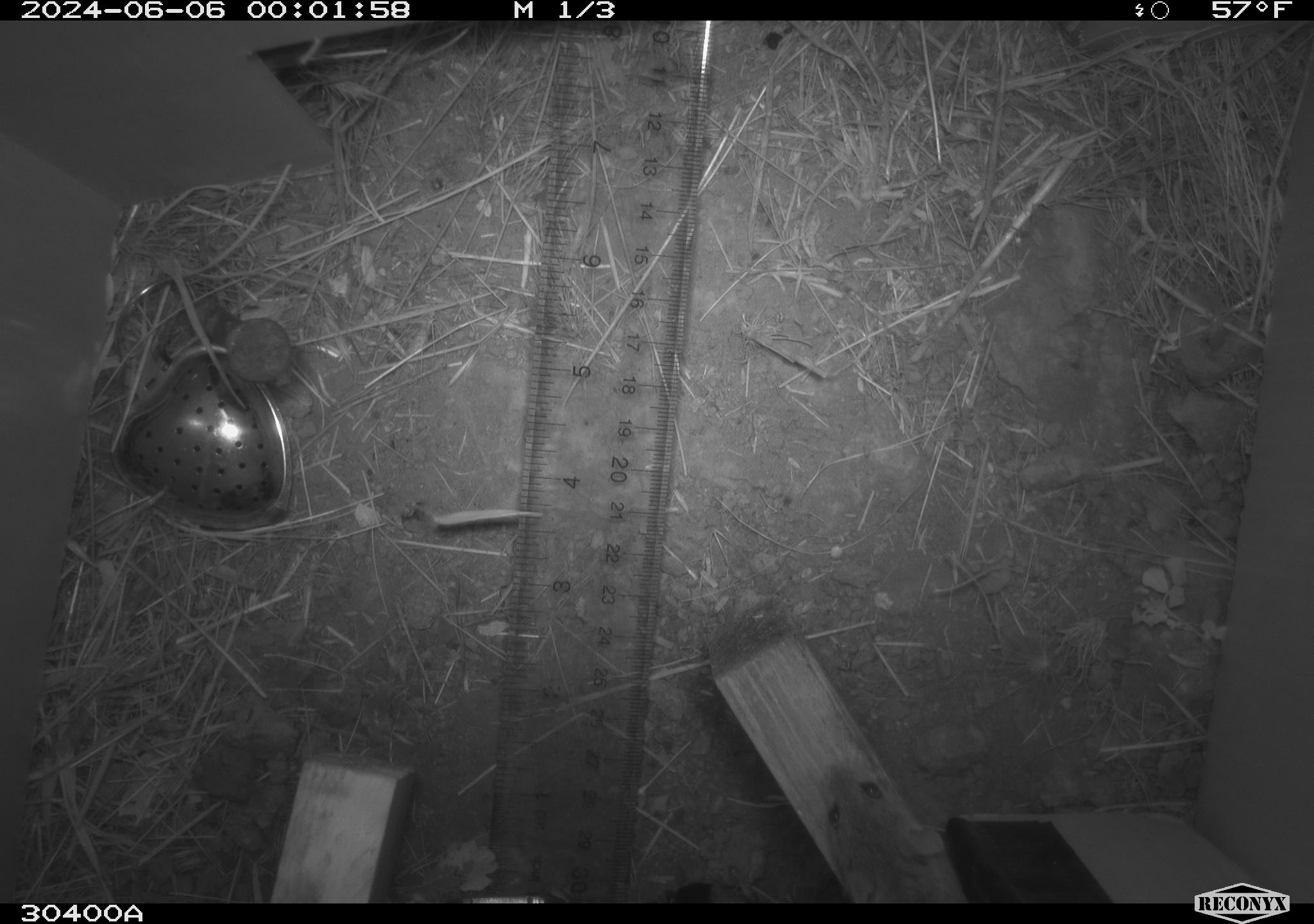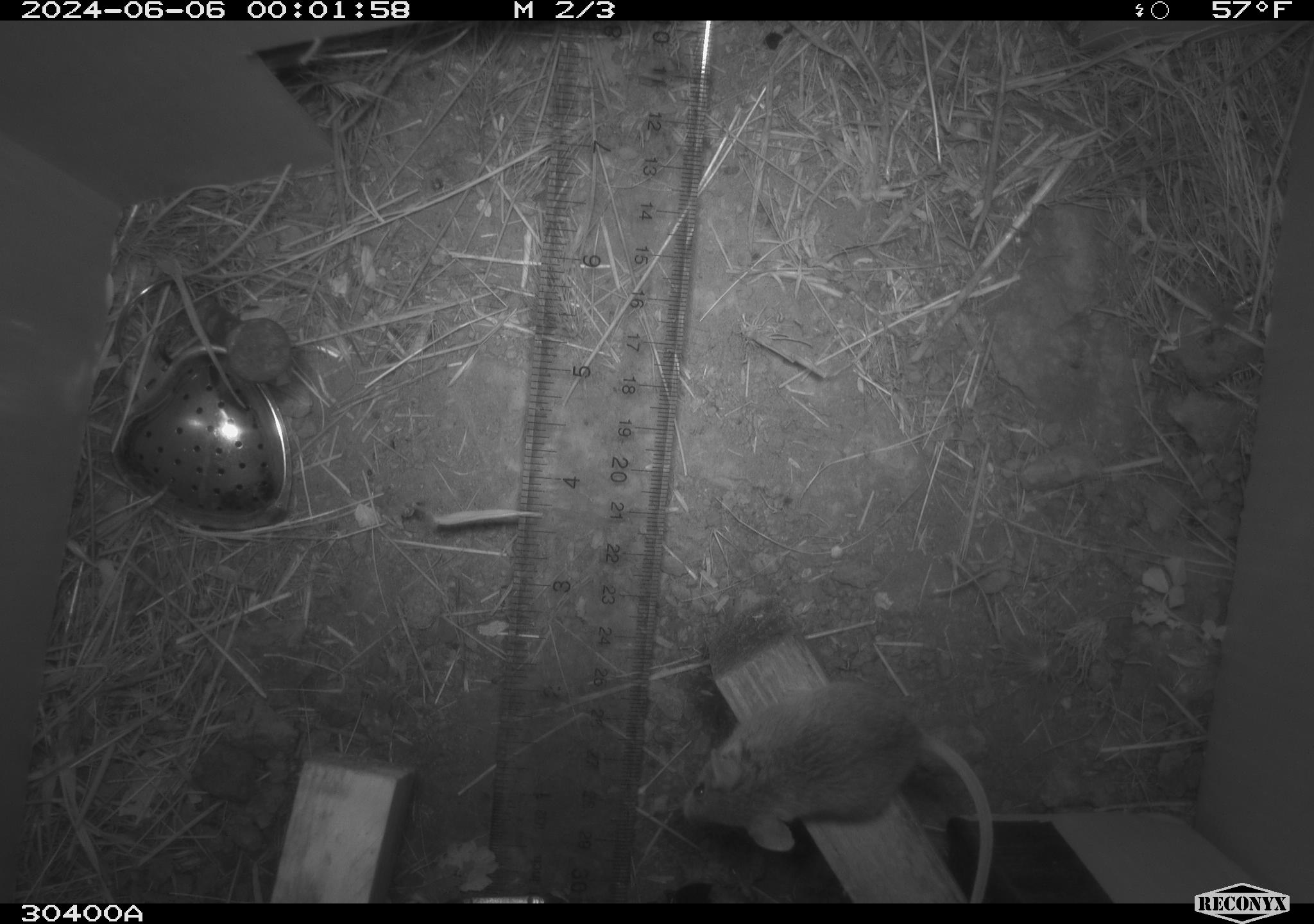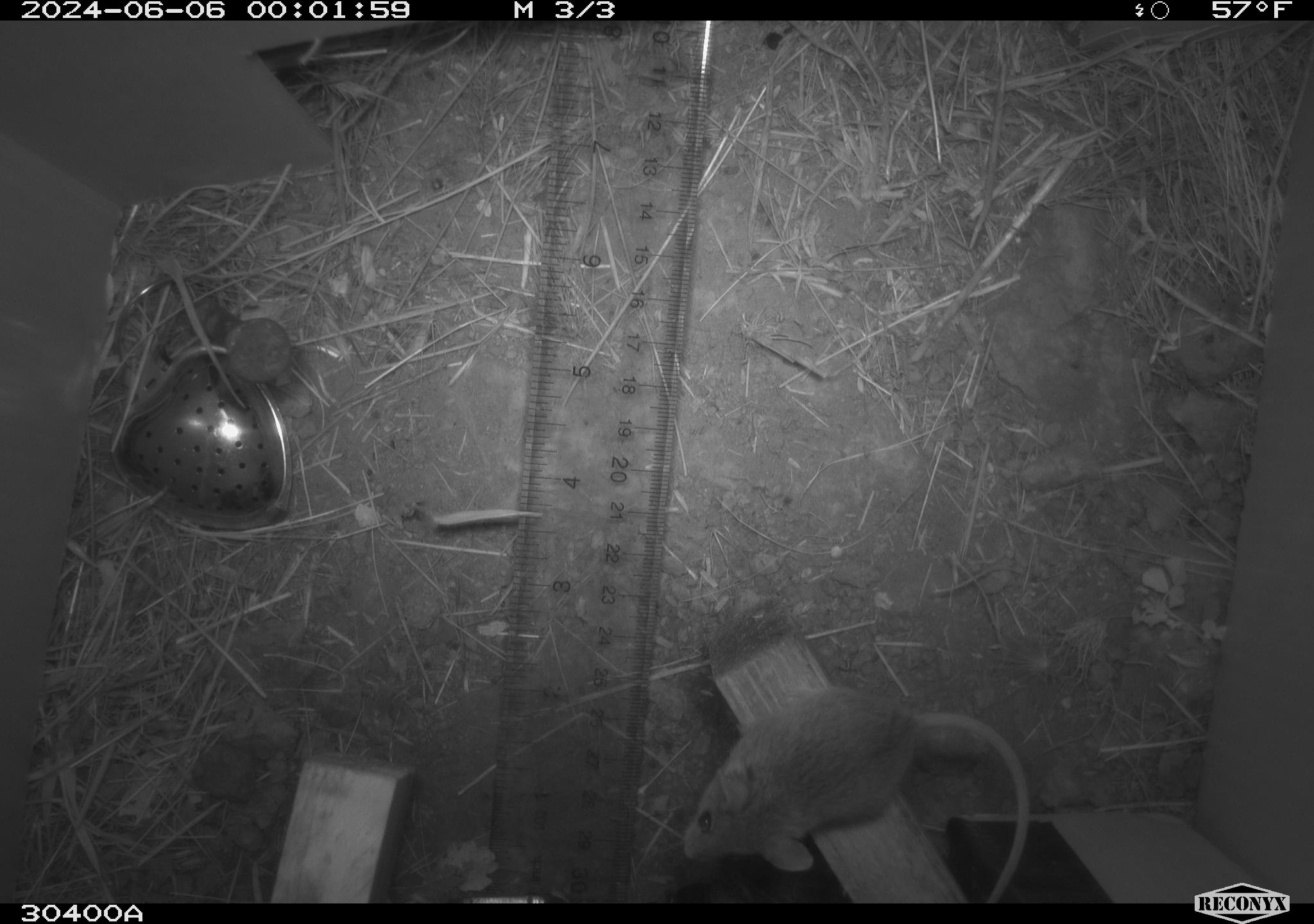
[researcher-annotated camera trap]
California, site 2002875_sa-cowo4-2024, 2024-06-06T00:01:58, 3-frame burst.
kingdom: Animalia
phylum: Chordata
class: Mammalia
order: Rodentia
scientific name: Rodentia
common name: mouse species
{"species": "mouse species (Rodentia)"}